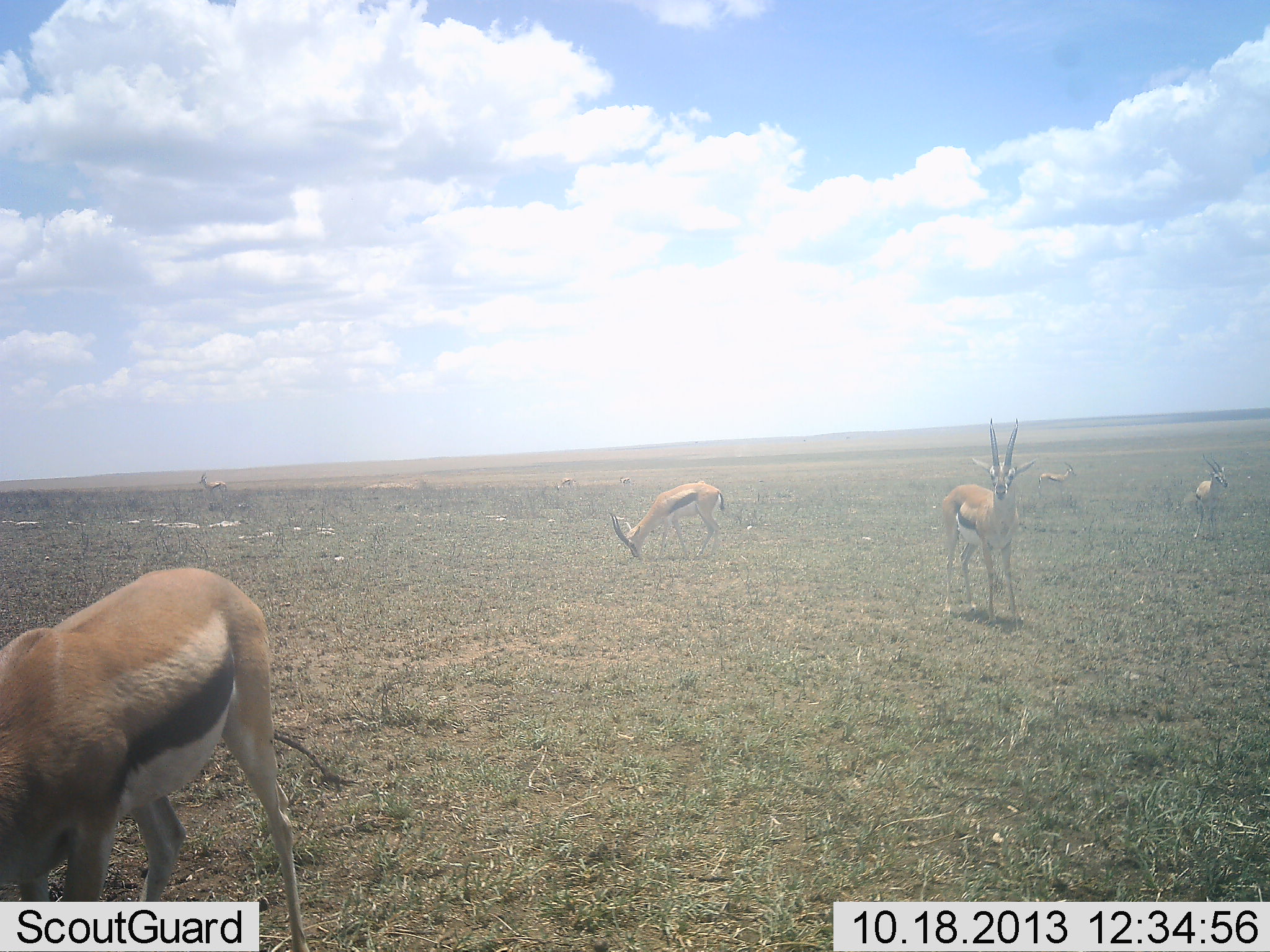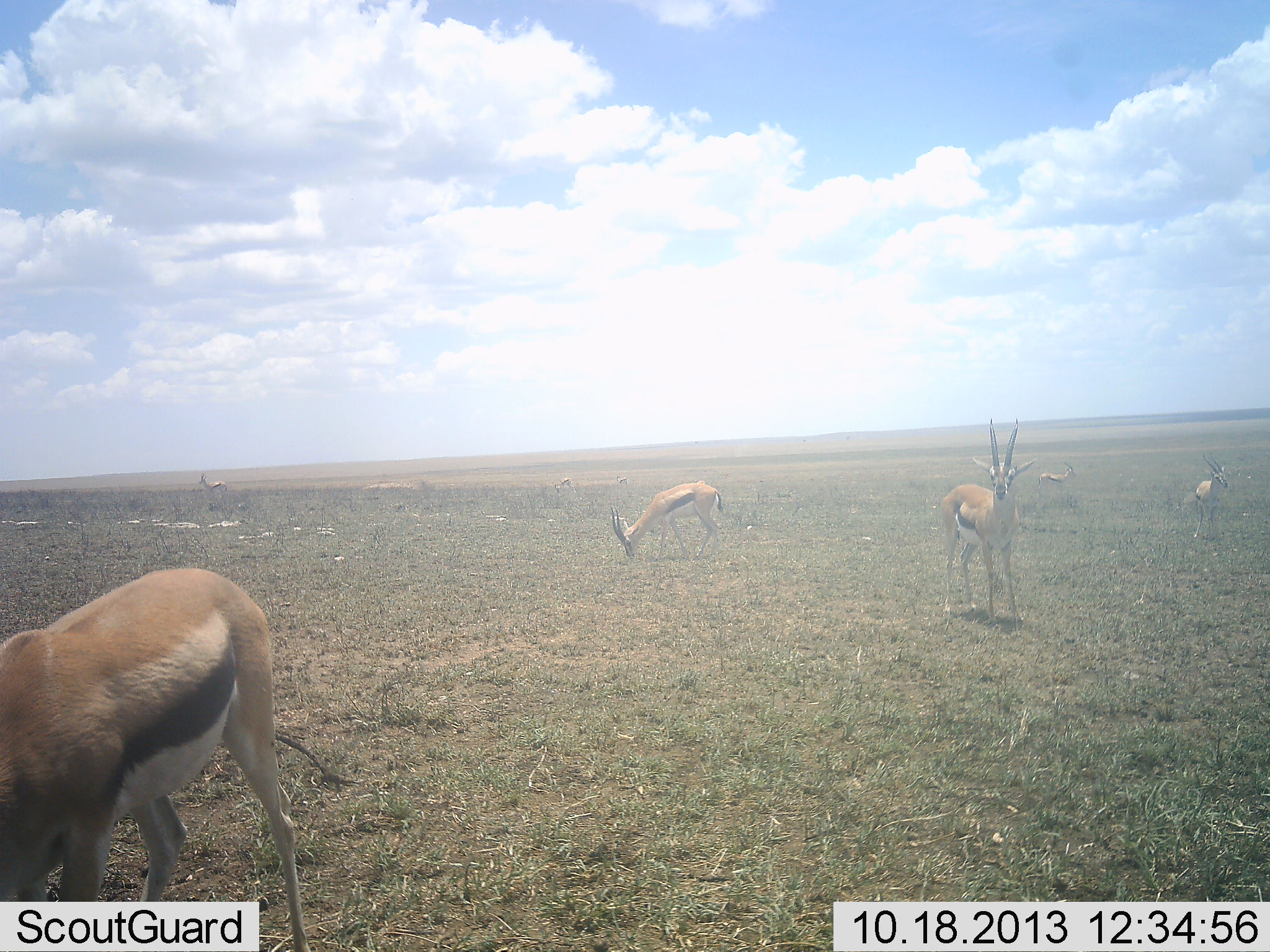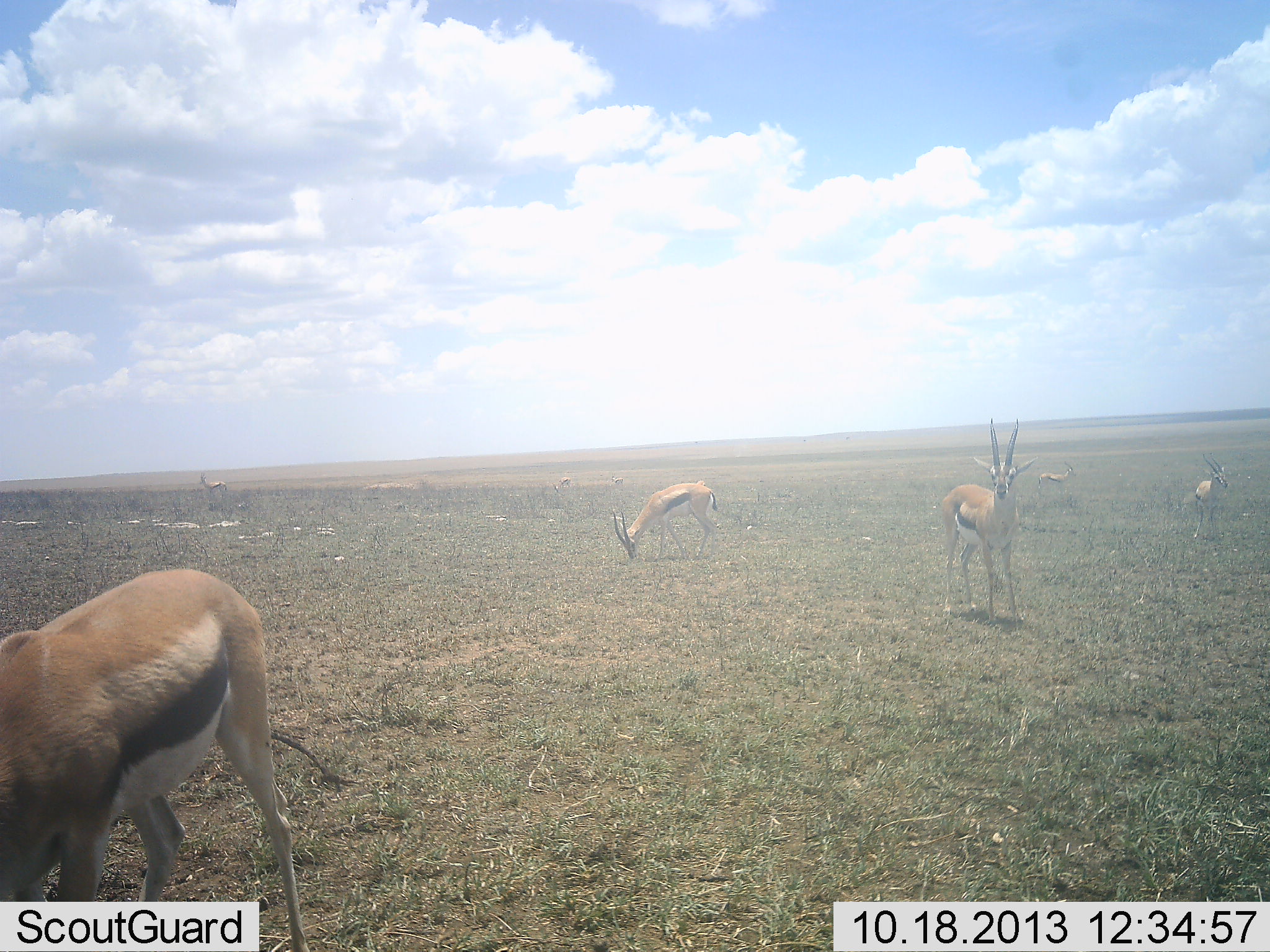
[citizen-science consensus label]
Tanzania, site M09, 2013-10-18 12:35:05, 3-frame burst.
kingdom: Animalia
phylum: Chordata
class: Mammalia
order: Artiodactyla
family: Bovidae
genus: Eudorcas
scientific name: Eudorcas thomsonii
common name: thomson's gazelle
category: gazellethomsons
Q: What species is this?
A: Gazellethomsons (thomson's gazelle) (Eudorcas thomsonii).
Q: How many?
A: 8.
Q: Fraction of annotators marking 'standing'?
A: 100%.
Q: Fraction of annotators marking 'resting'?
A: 0%.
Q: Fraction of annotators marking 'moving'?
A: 10%.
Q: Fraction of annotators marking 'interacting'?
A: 0%.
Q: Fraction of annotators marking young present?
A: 0%.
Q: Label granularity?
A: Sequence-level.